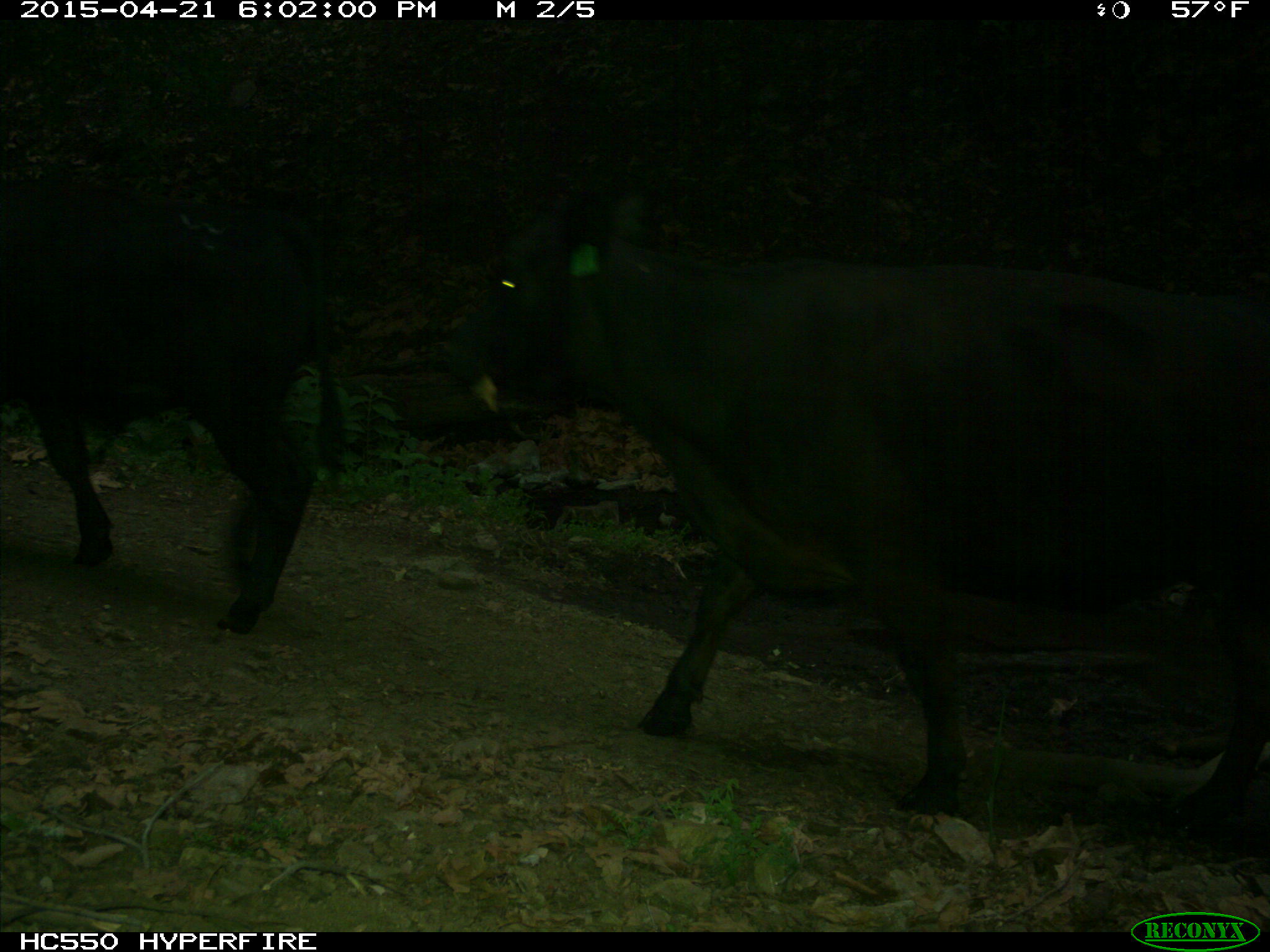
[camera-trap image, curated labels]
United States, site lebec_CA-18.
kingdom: Animalia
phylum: Chordata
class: Mammalia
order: Artiodactyla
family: Bovidae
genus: Bos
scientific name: Bos taurus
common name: domestic cow